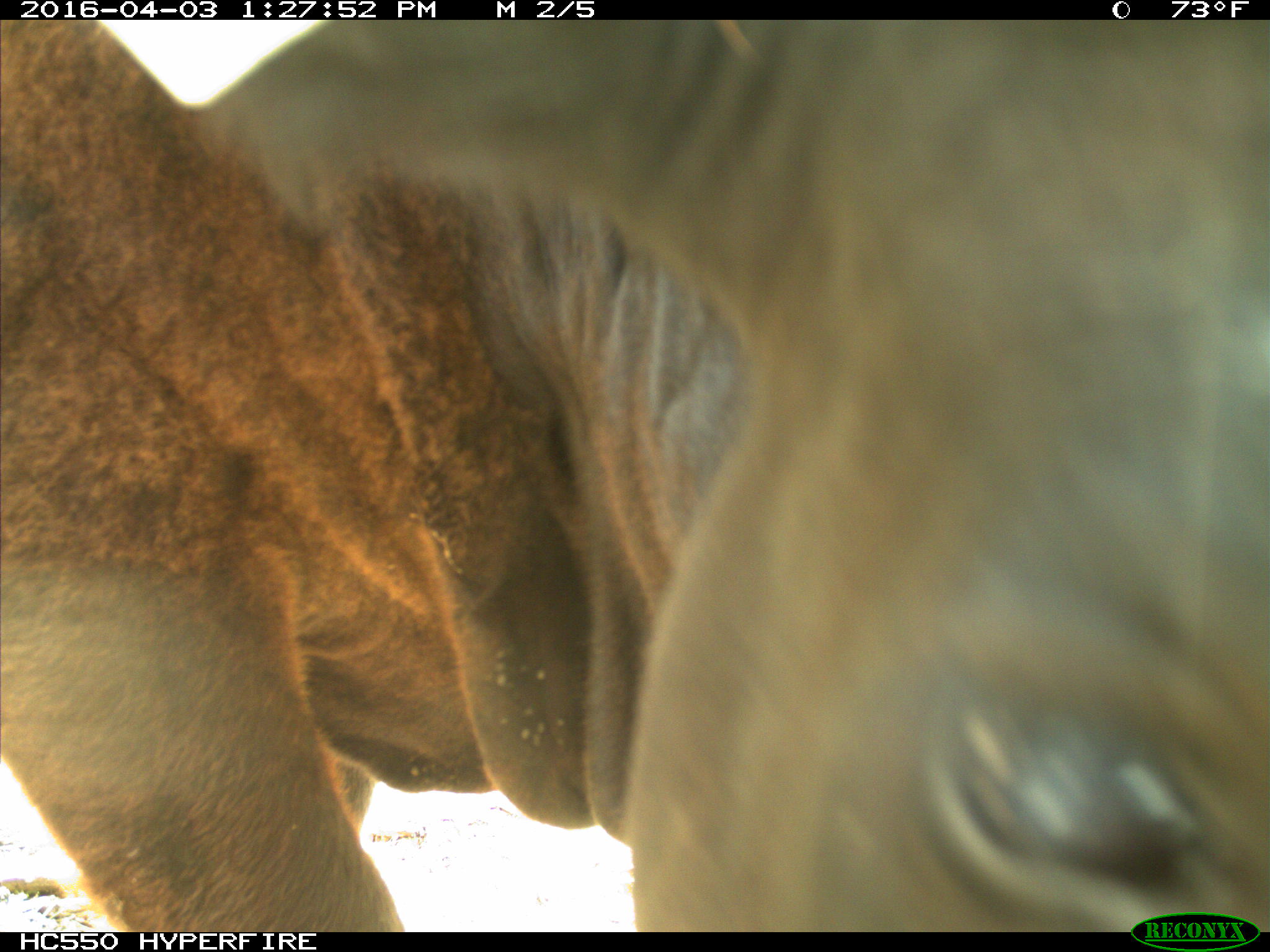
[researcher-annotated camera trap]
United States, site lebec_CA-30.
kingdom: Animalia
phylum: Chordata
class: Mammalia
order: Artiodactyla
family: Bovidae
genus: Bos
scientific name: Bos taurus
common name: domestic cow